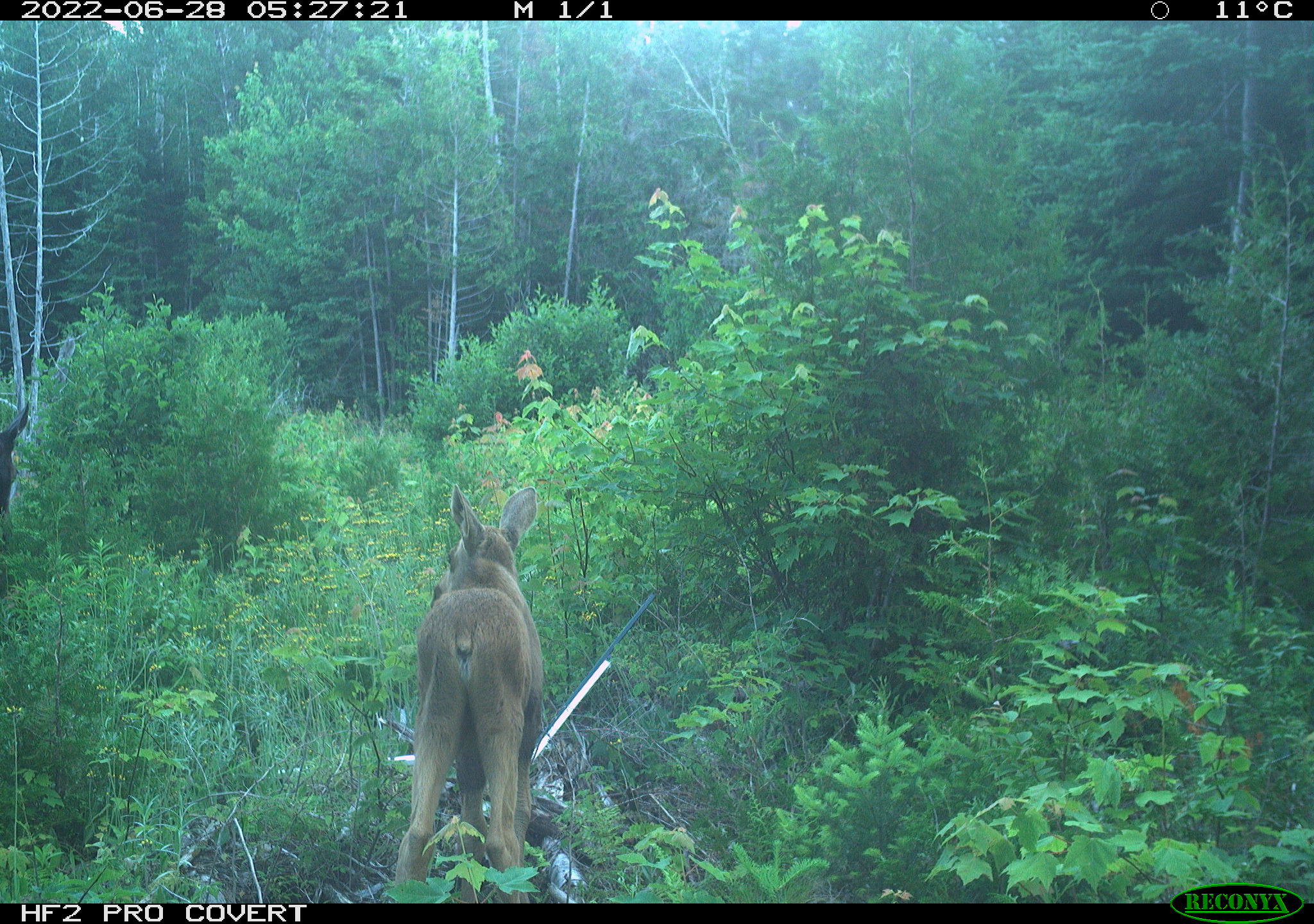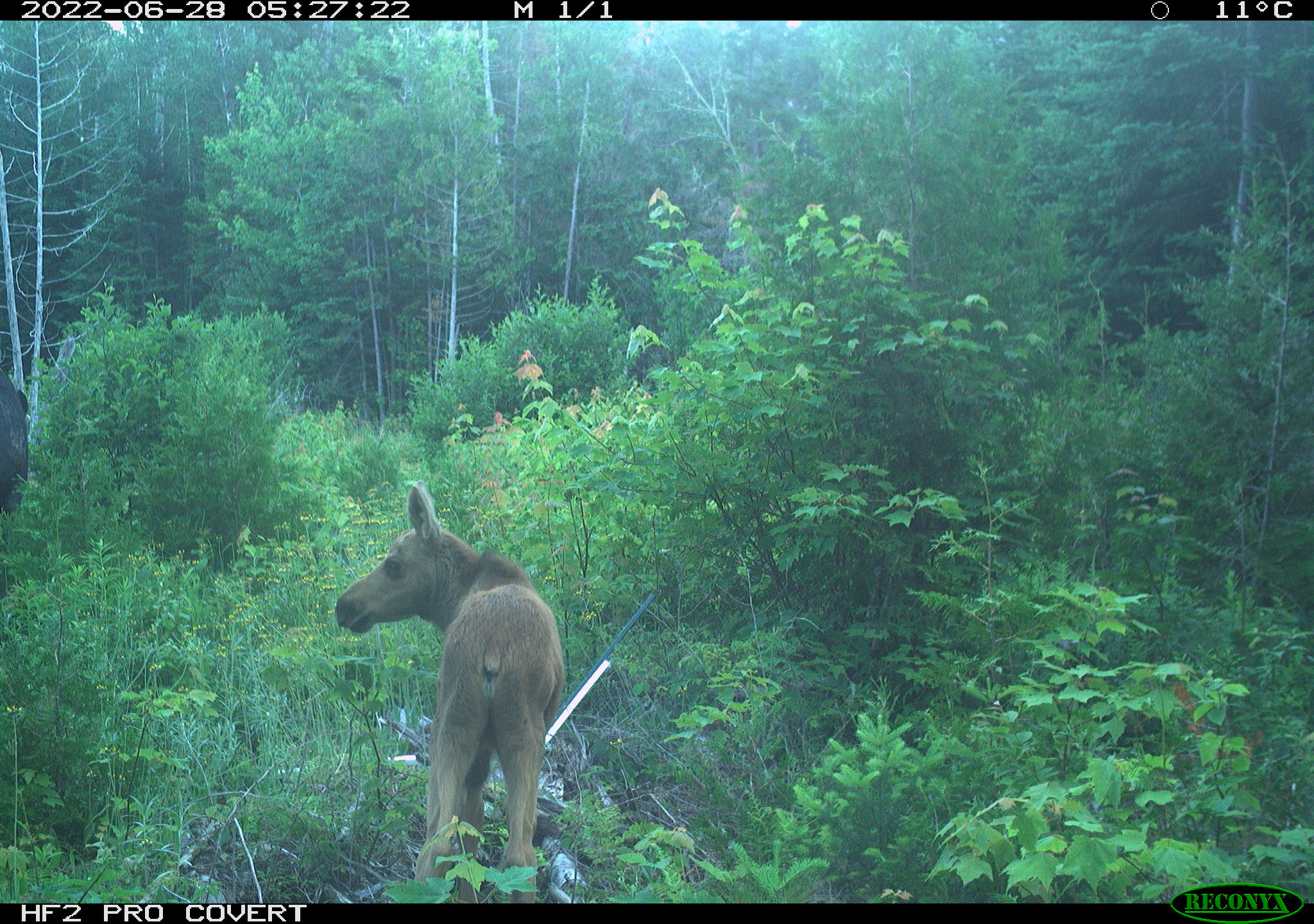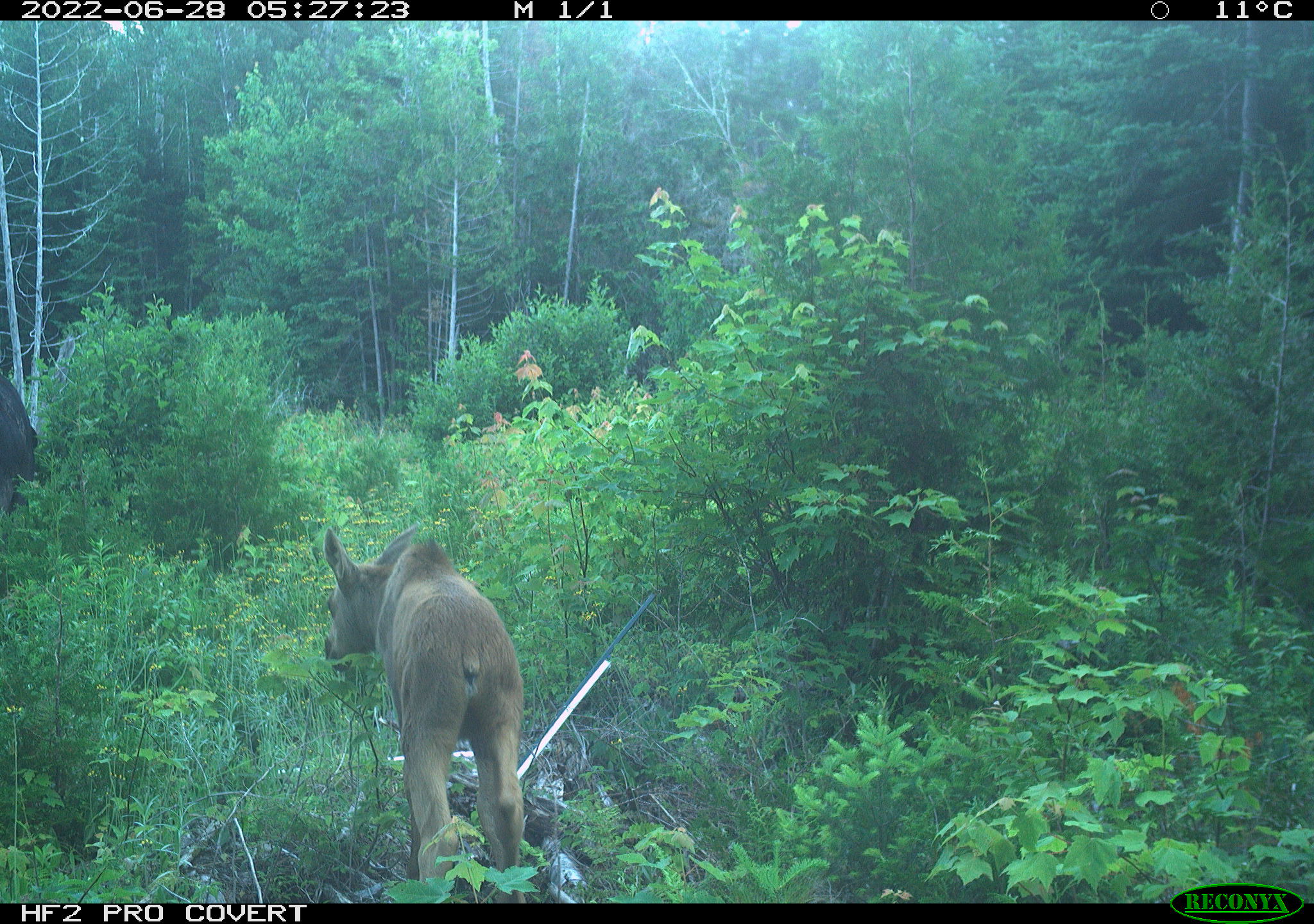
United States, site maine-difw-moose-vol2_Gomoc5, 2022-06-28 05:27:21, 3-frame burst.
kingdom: Animalia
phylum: Chordata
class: Mammalia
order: Artiodactyla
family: Cervidae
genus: Alces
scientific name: Alces alces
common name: moose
Moose (Alces alces).